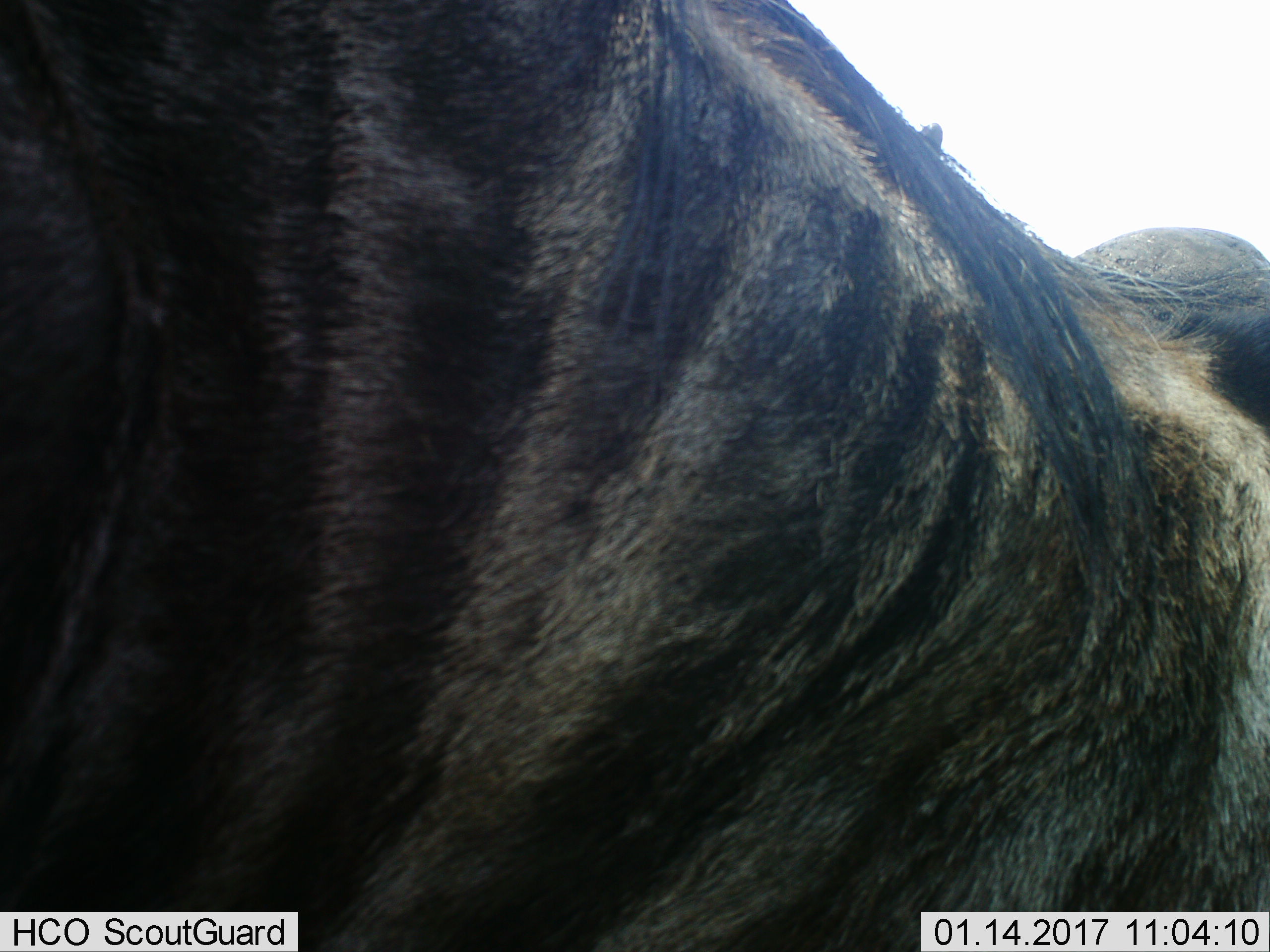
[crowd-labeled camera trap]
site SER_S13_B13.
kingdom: Animalia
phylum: Chordata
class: Mammalia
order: Artiodactyla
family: Bovidae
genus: Connochaetes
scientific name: Connochaetes taurinus taurinus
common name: blue wildebeest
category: wildebeestblue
Wildebeestblue (blue wildebeest) (Connochaetes taurinus taurinus), count 1. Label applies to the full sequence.